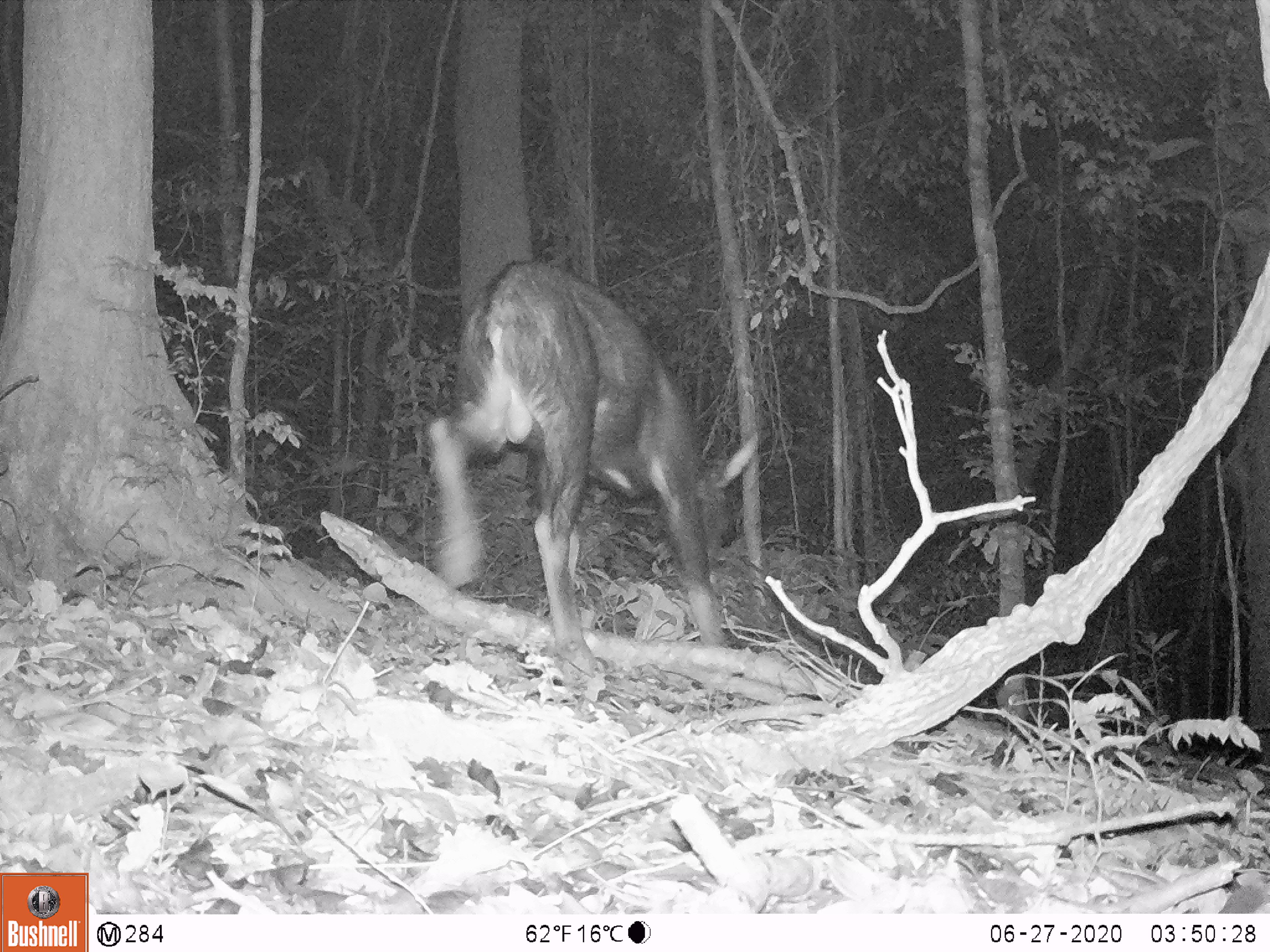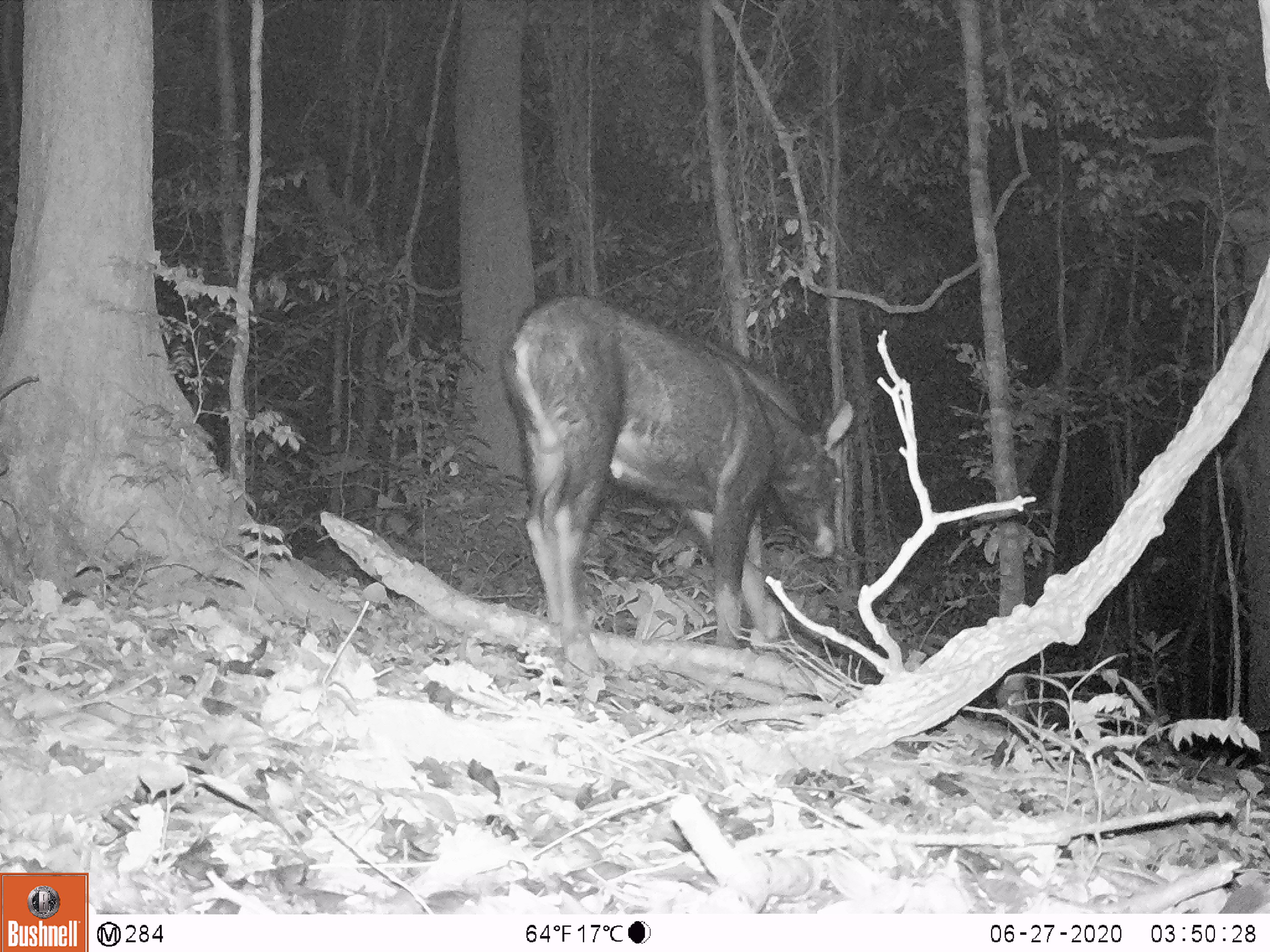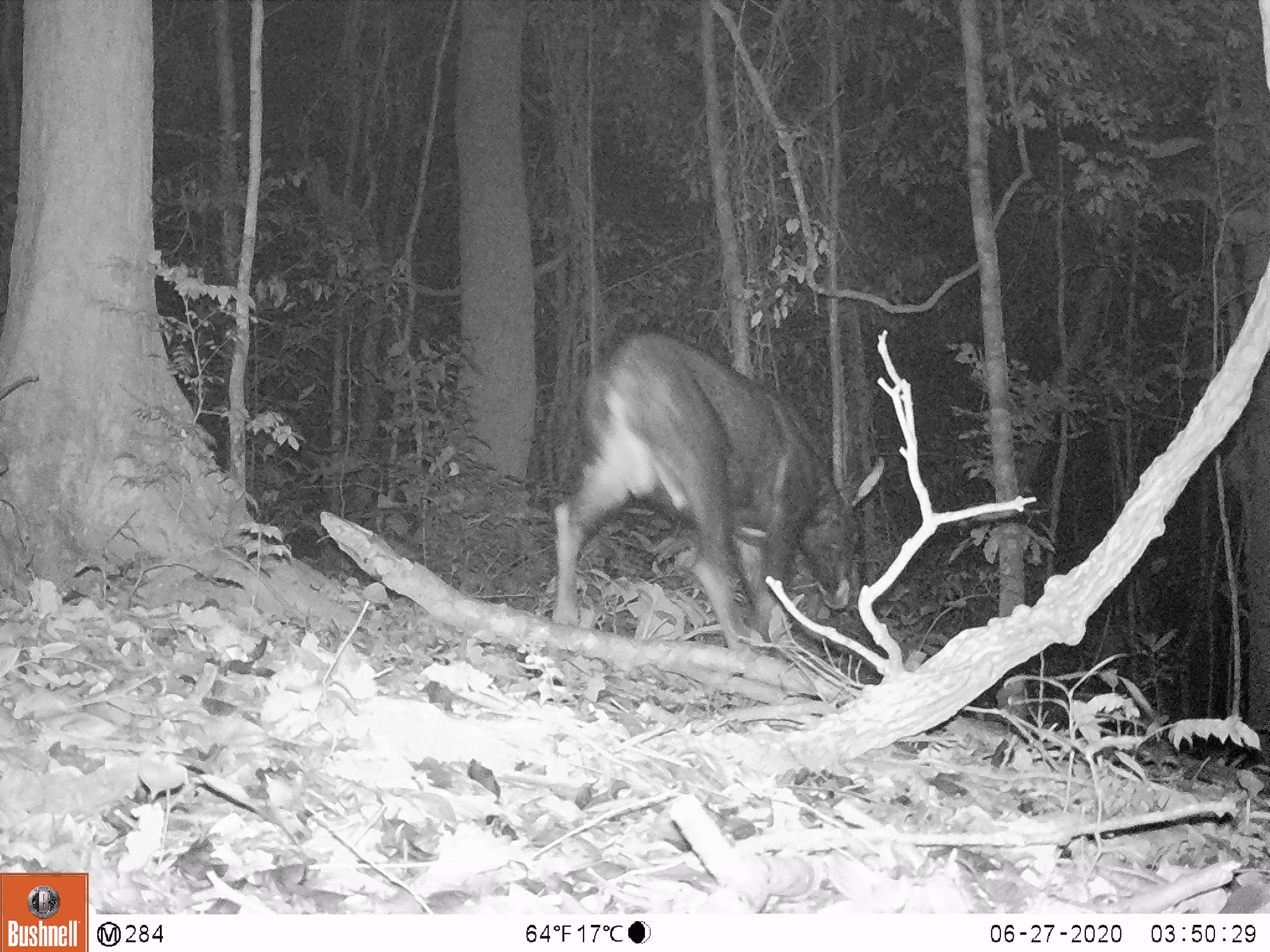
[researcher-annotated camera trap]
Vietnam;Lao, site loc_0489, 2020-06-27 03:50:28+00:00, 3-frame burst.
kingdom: Animalia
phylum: Chordata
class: Mammalia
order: Artiodactyla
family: Bovidae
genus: Capricornis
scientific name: Capricornis sumatraensis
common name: chinese serow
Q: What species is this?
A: Chinese serow (Capricornis sumatraensis).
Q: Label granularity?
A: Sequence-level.